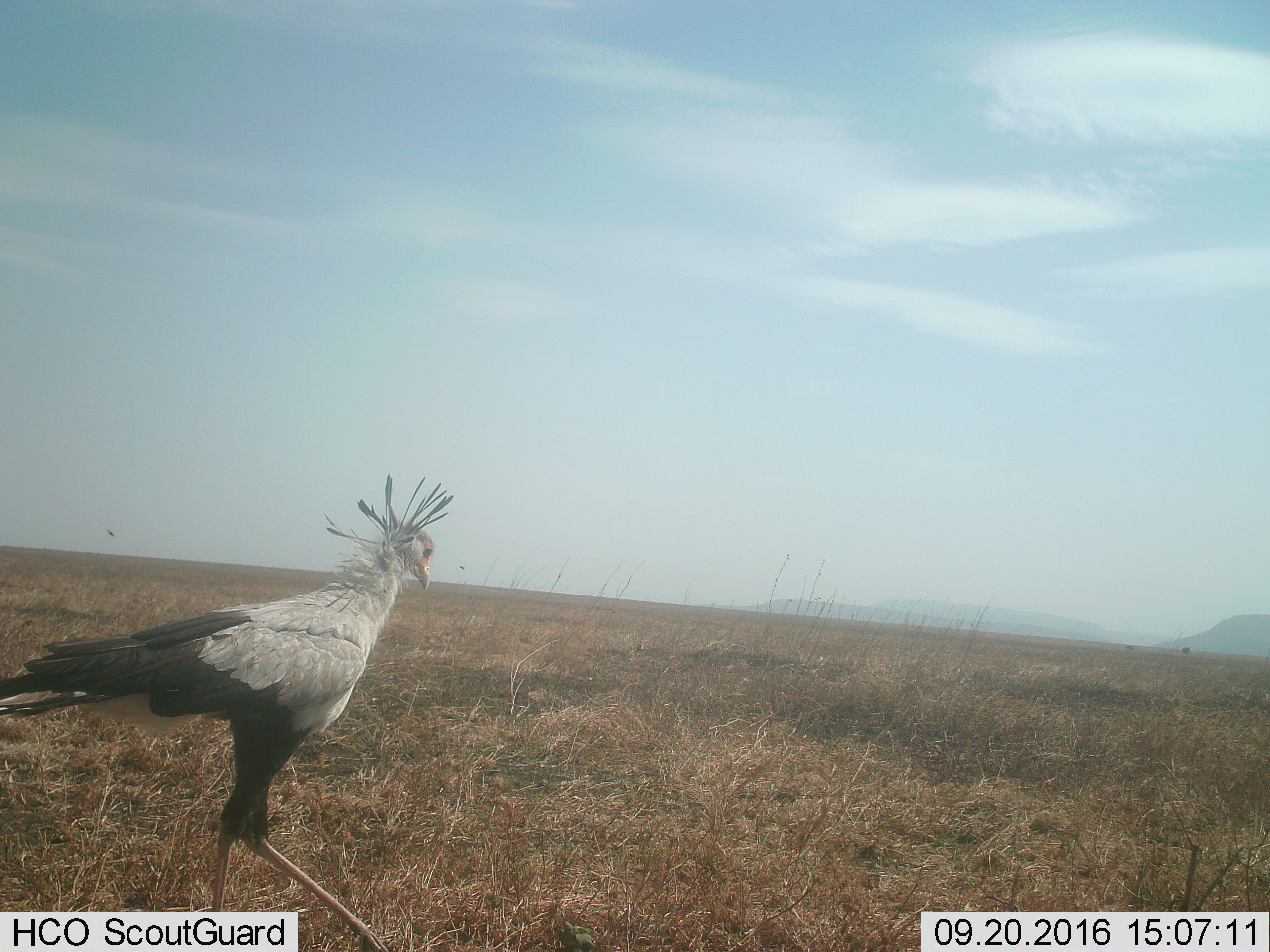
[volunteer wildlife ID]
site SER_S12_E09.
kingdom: Animalia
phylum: Chordata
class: Aves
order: Accipitriformes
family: Sagittariidae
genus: Sagittarius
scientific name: Sagittarius serpentarius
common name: secretarybird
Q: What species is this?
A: Secretarybird (Sagittarius serpentarius).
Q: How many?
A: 1.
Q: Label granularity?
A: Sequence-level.